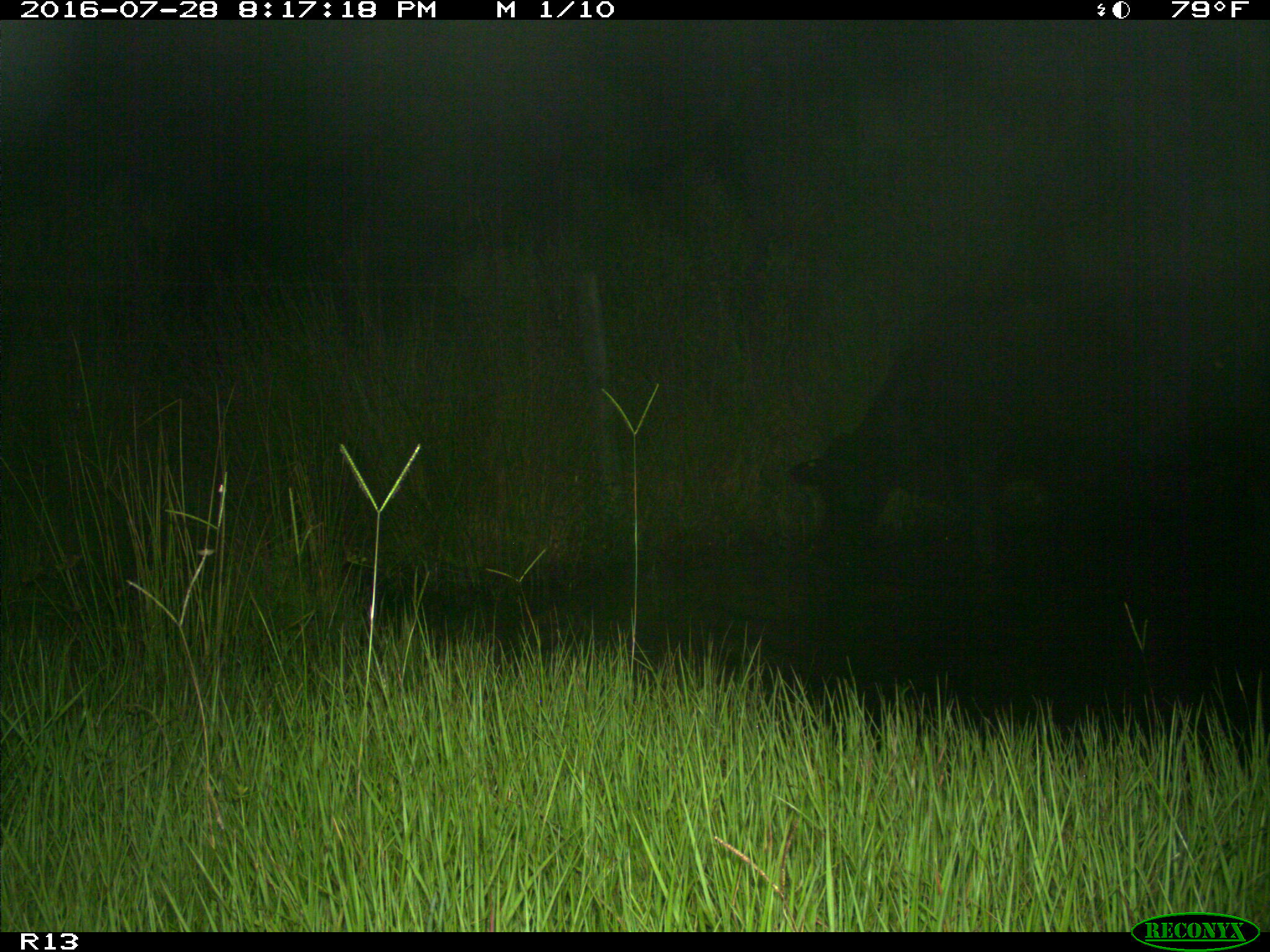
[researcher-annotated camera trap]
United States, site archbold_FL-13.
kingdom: Animalia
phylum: Chordata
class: Mammalia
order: Artiodactyla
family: Bovidae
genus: Bos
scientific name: Bos taurus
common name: domestic cow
Bos taurus (domestic cow).